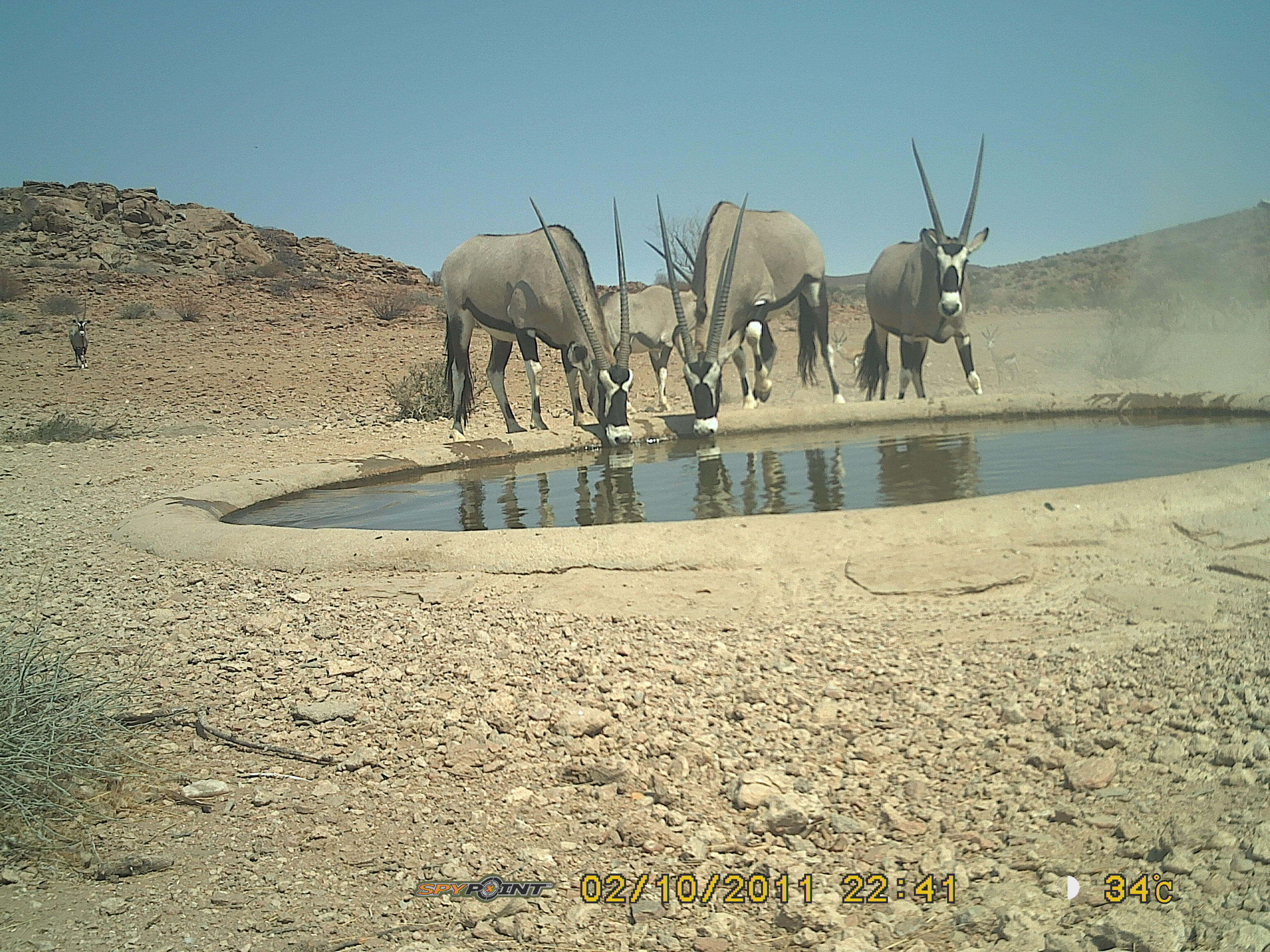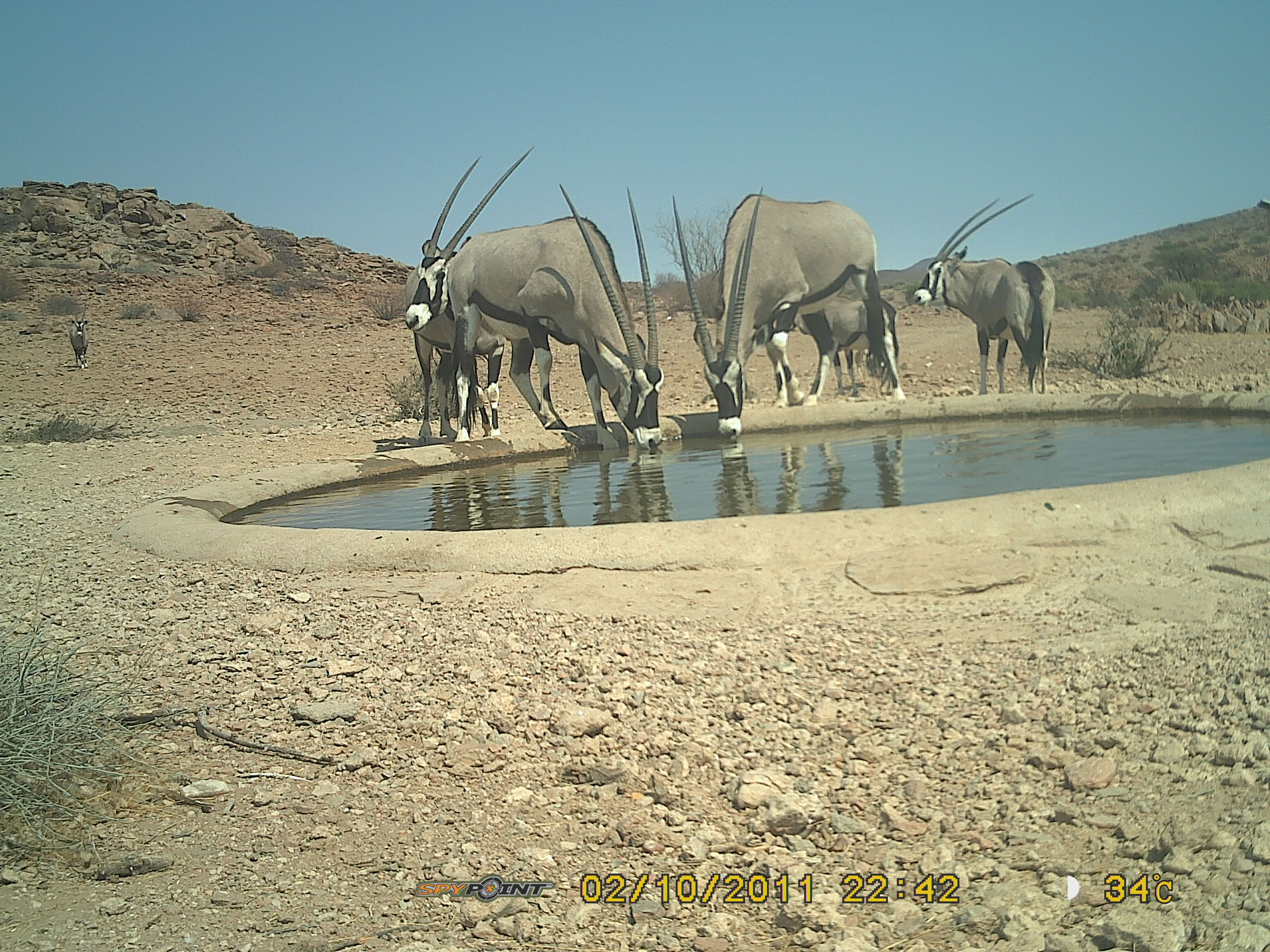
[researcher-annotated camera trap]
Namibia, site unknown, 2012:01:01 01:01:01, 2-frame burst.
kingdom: Animalia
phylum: Chordata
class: Mammalia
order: Artiodactyla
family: Bovidae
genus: Oryx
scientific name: Oryx gazella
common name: gemsbok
Oryx gazella (gemsbok).